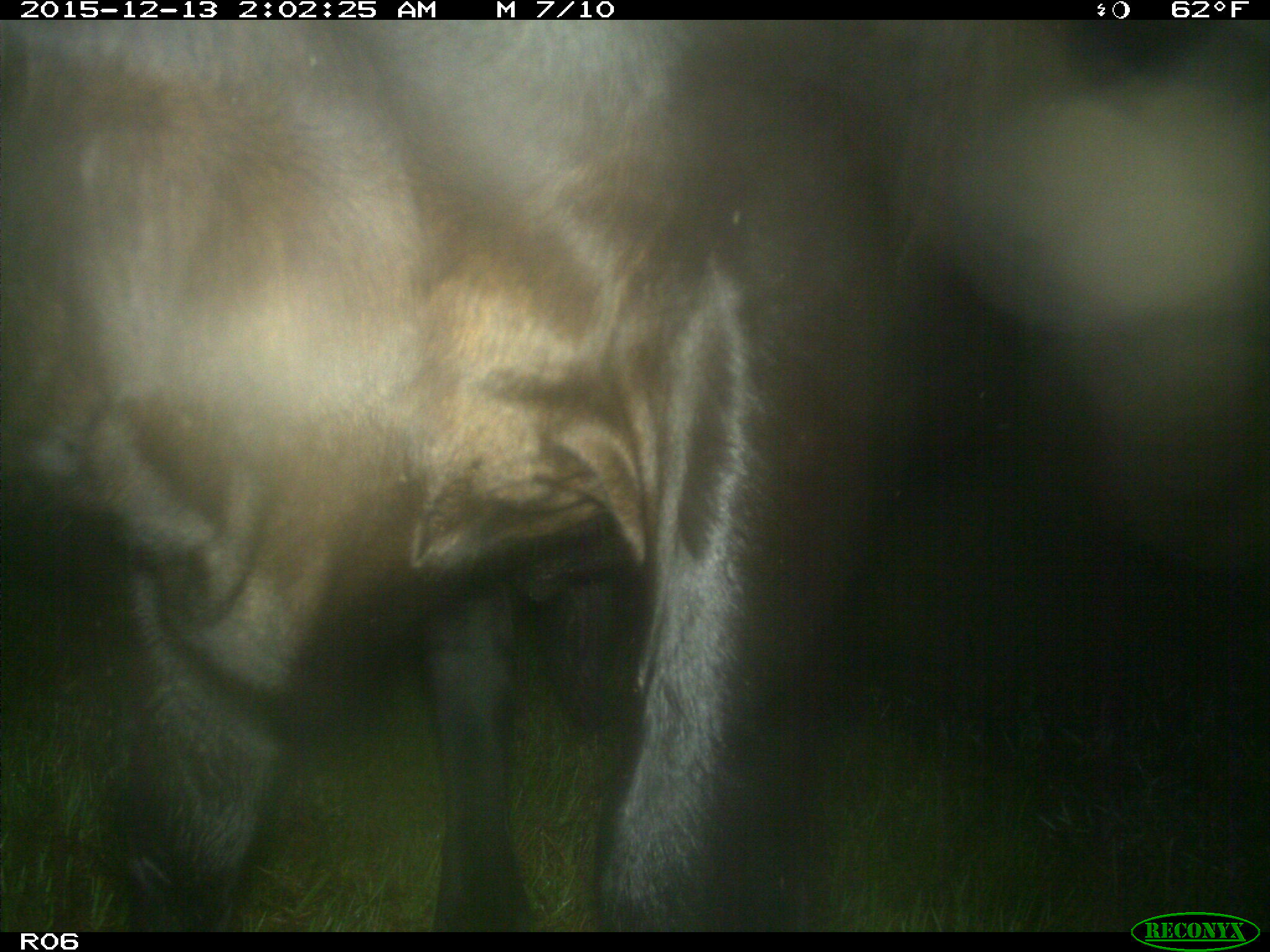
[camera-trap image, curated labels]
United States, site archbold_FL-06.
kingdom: Animalia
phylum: Chordata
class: Mammalia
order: Artiodactyla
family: Bovidae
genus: Bos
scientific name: Bos taurus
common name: domestic cow